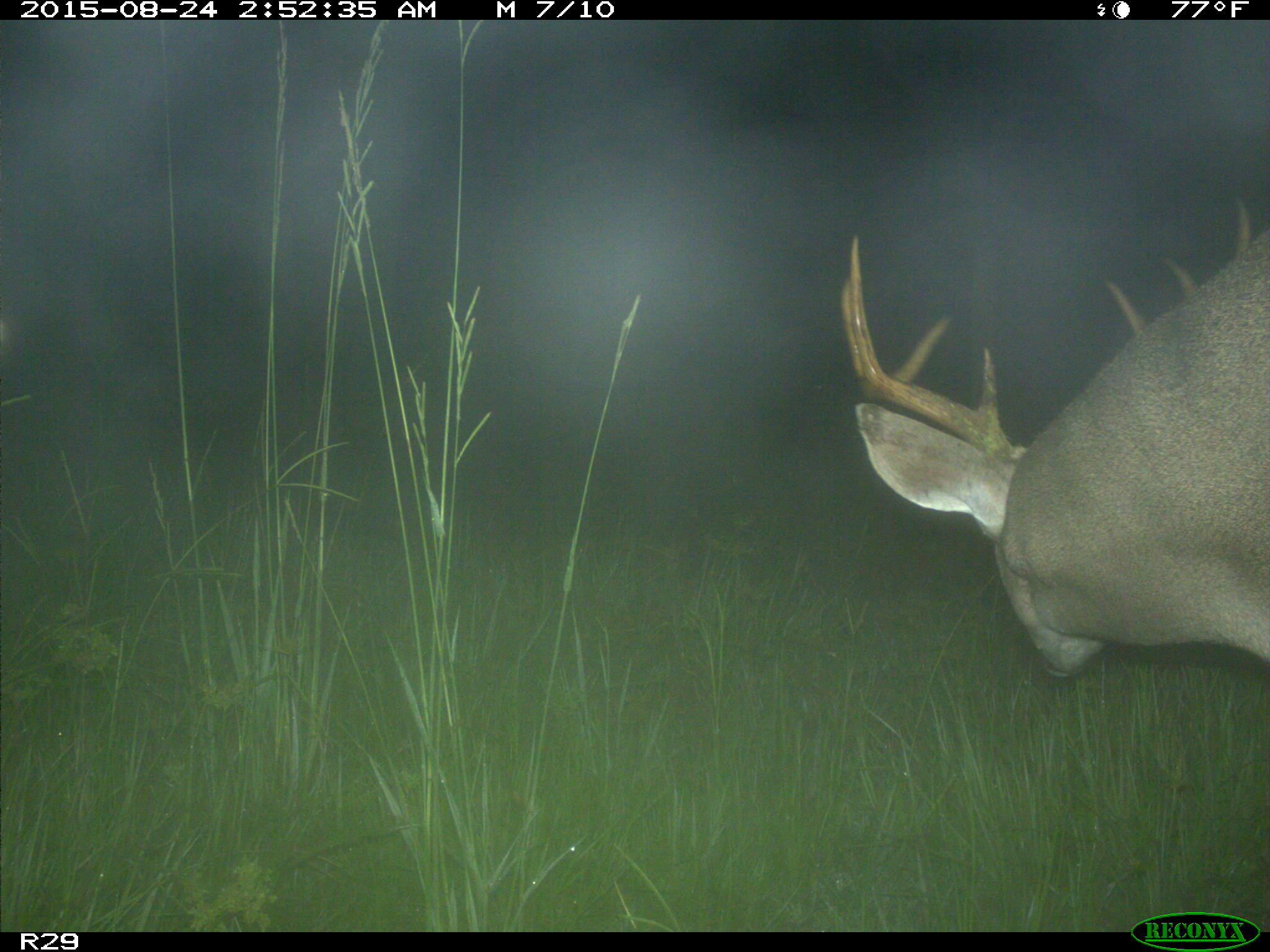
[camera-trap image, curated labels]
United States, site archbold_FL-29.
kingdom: Animalia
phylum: Chordata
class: Mammalia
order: Artiodactyla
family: Cervidae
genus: Odocoileus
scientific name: Odocoileus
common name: deer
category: unidentified deer